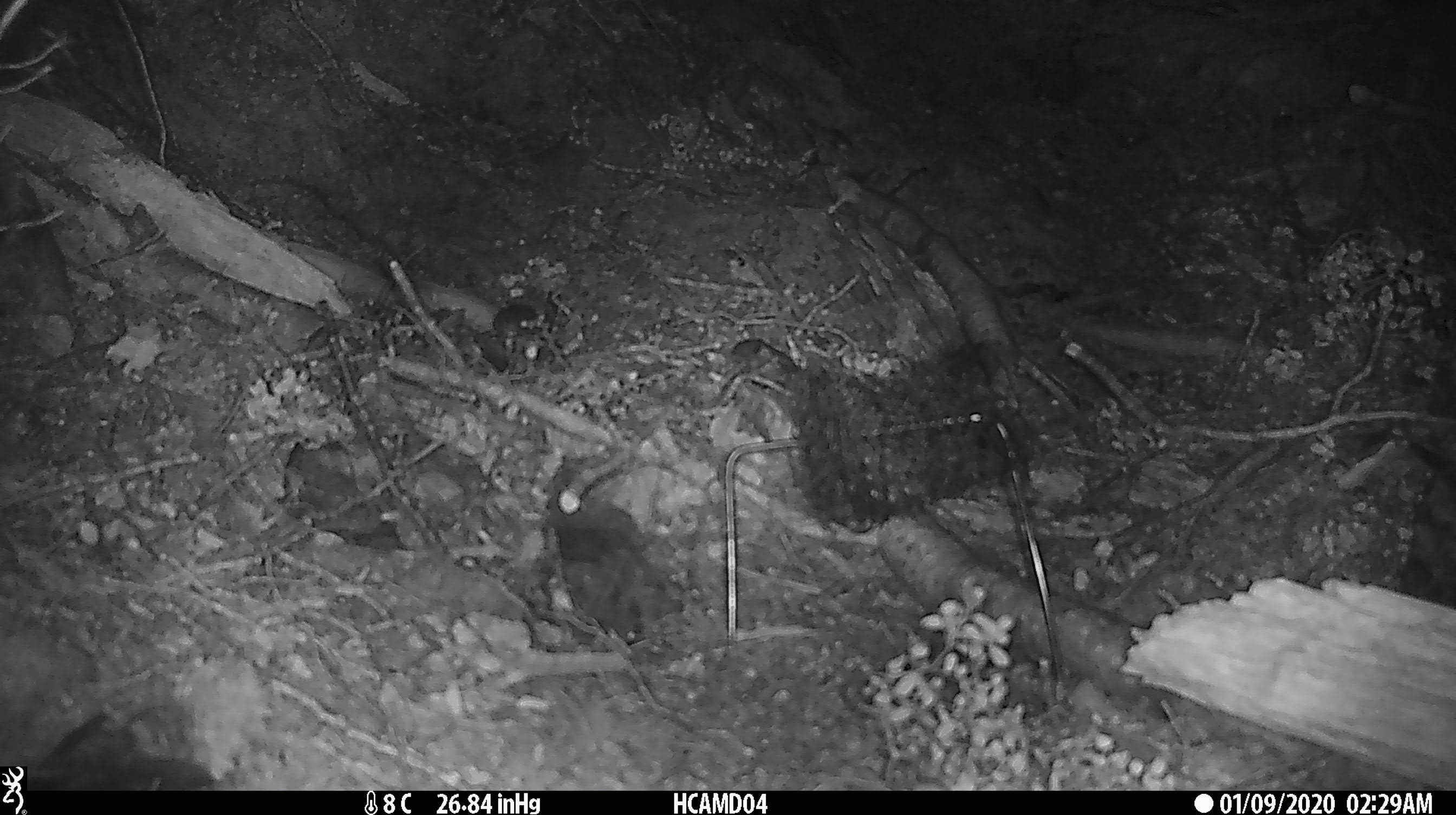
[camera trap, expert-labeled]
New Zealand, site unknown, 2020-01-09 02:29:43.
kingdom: Animalia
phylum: Chordata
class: Mammalia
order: Rodentia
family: Muridae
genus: Mus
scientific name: Mus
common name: mouse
Mouse (Mus).